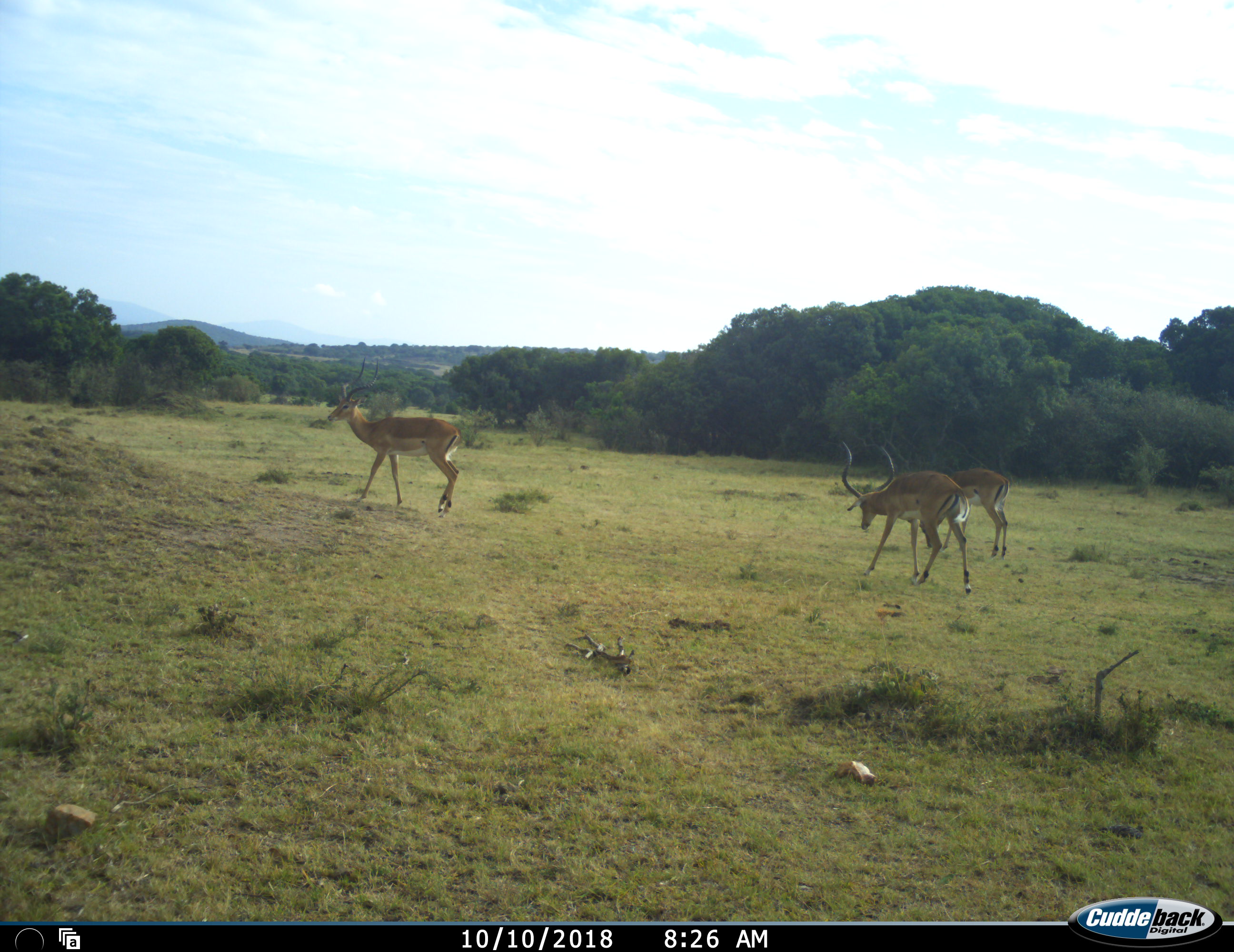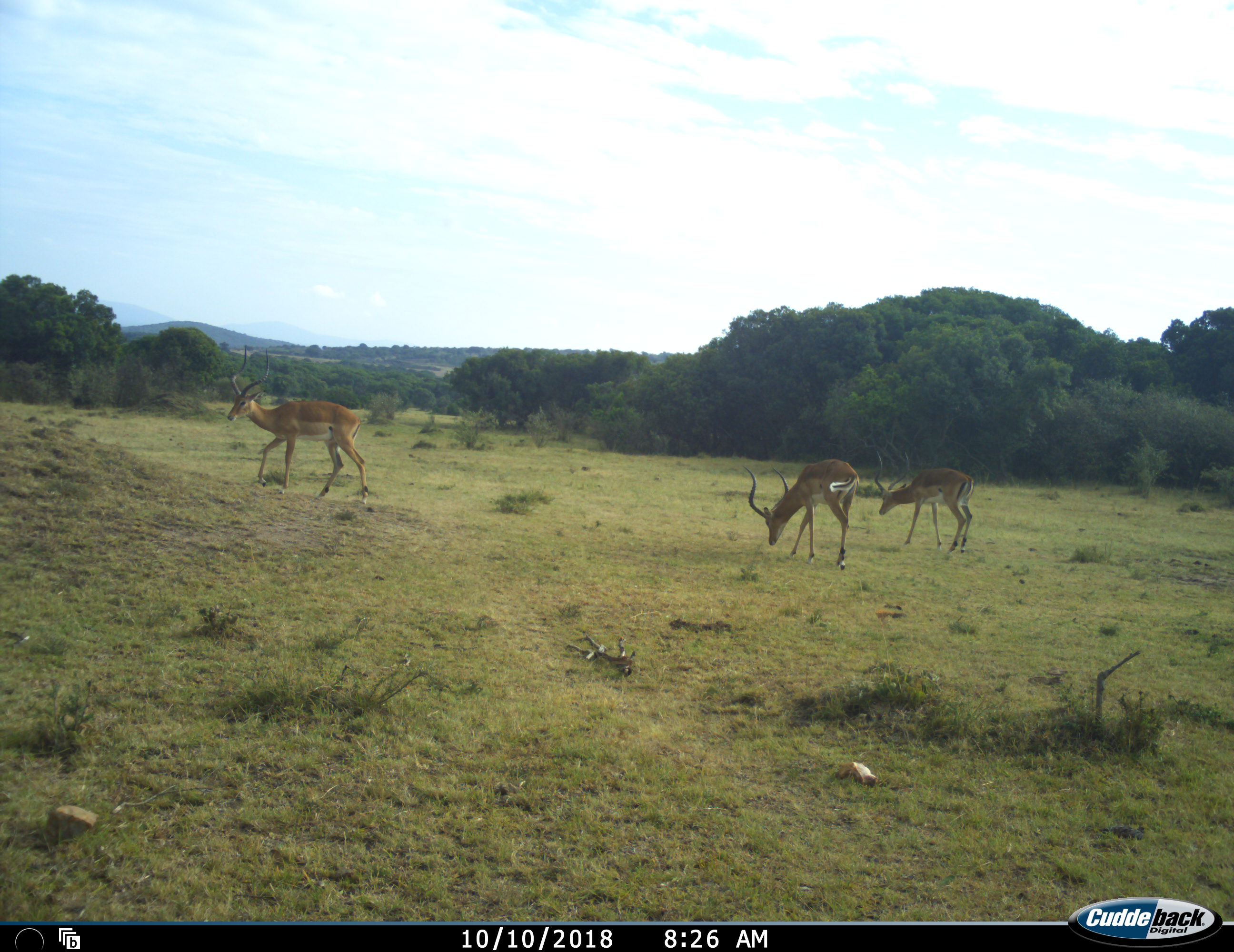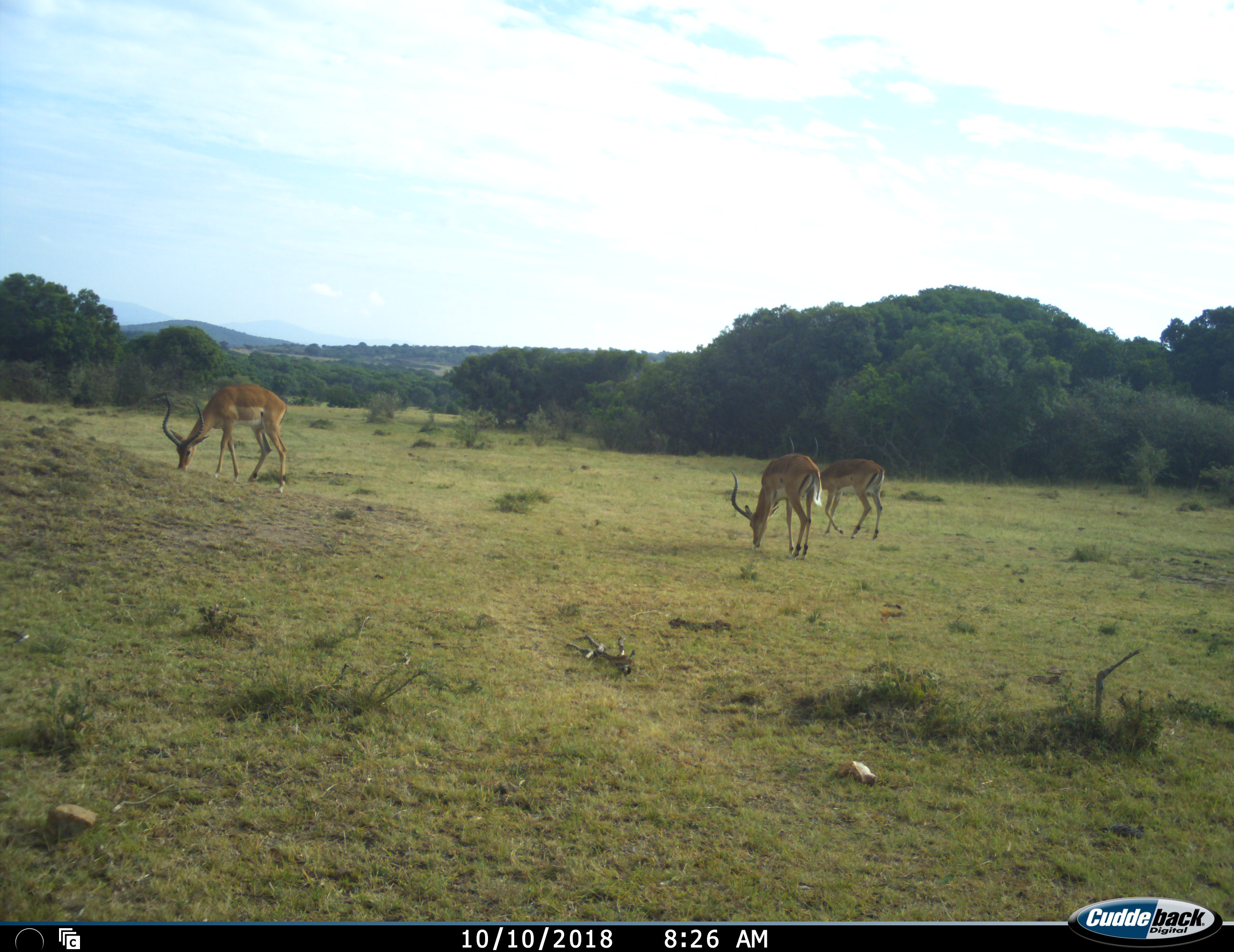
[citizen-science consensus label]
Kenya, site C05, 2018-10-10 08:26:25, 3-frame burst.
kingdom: Animalia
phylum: Chordata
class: Mammalia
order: Artiodactyla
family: Bovidae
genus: Aepyceros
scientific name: Aepyceros melampus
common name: impala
Impala (Aepyceros melampus), count 3. Behavior (volunteer vote fractions): standing 22%, resting 0%, moving 100%, interacting 0%. Young present (vote fraction): 0%. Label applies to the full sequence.